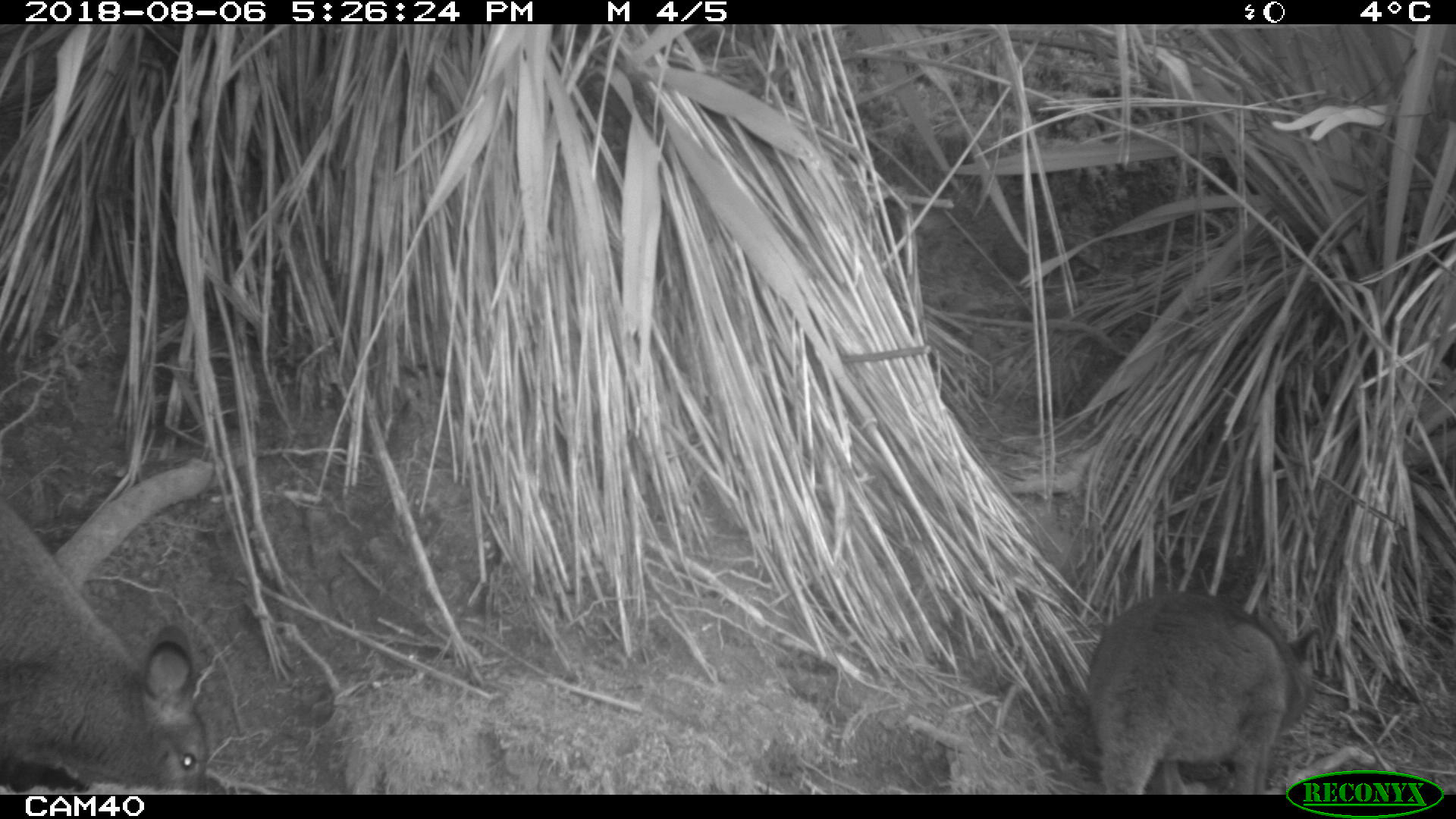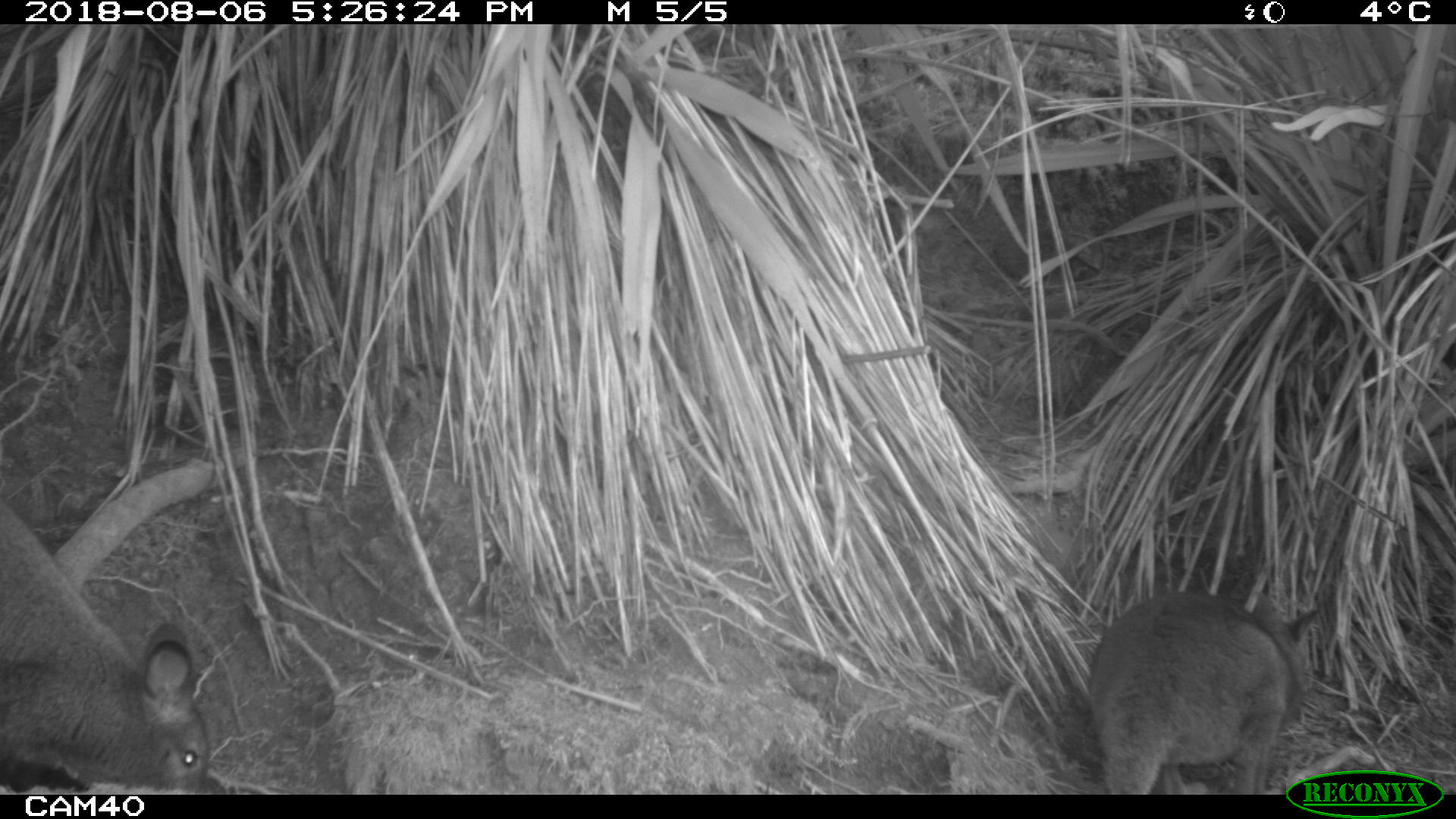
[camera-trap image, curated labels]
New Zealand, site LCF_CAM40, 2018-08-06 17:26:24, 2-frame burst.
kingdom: Animalia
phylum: Chordata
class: Mammalia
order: Diprotodontia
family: Macropodidae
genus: Notamacropus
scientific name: Notamacropus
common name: wallaby